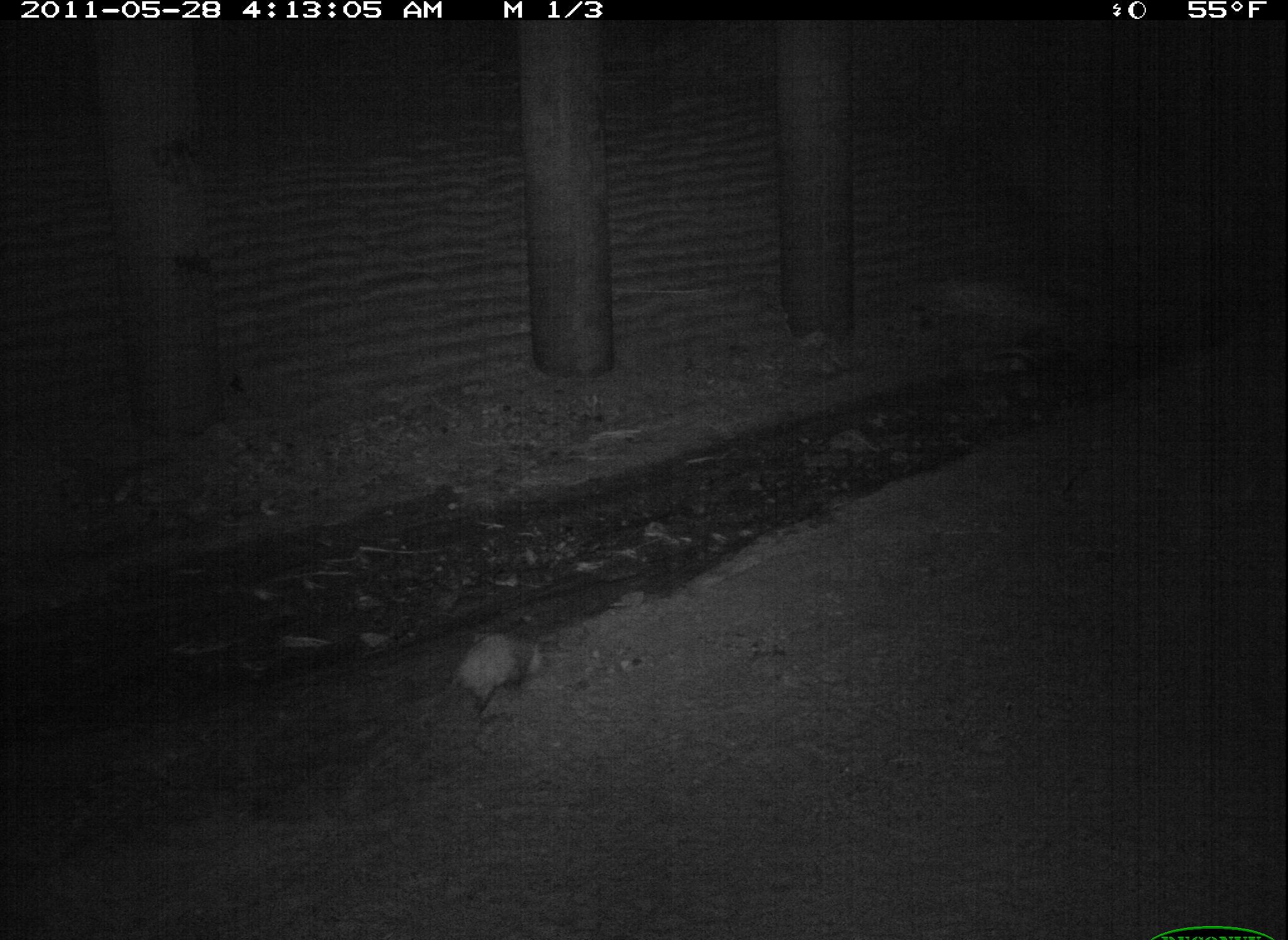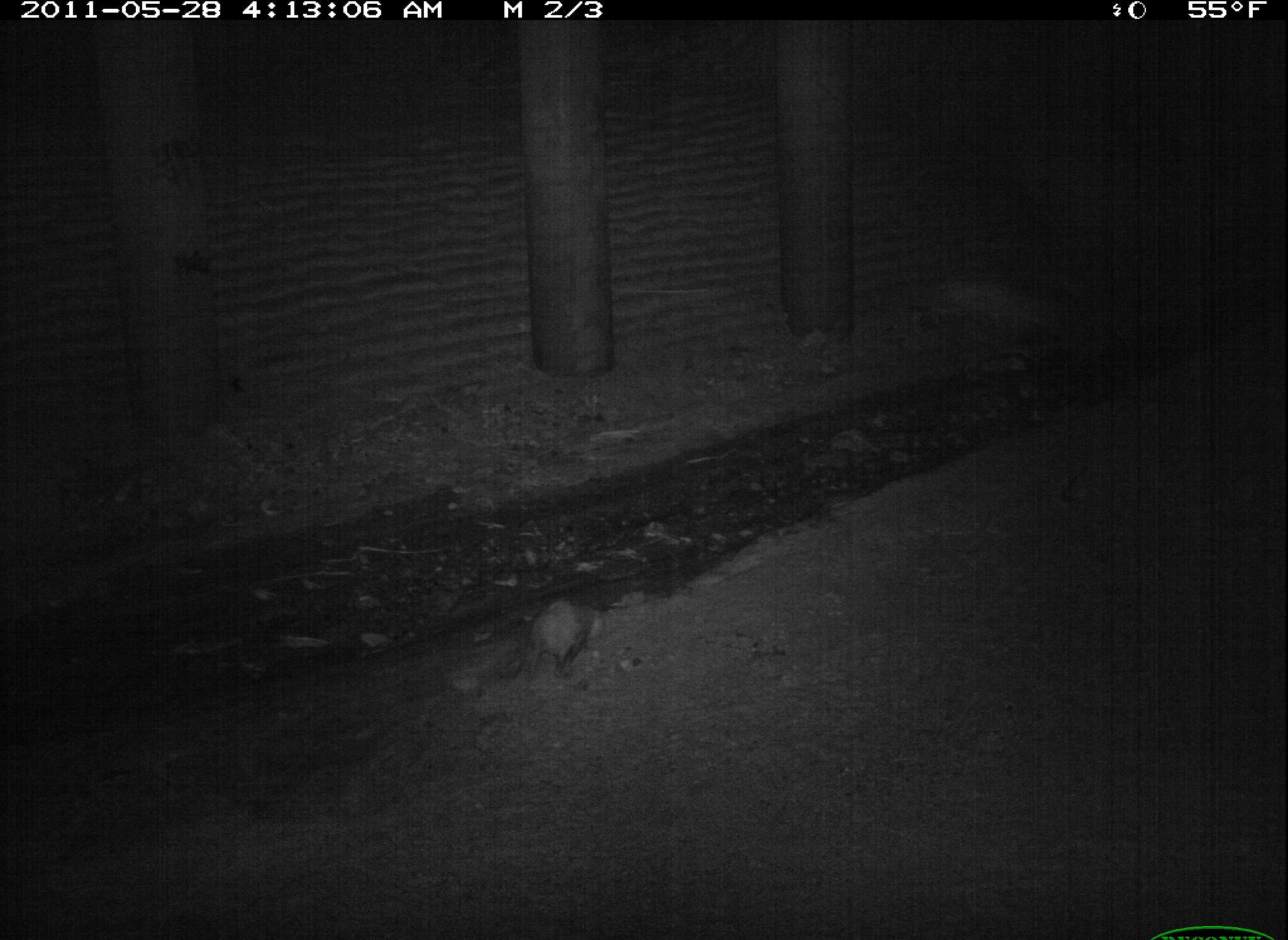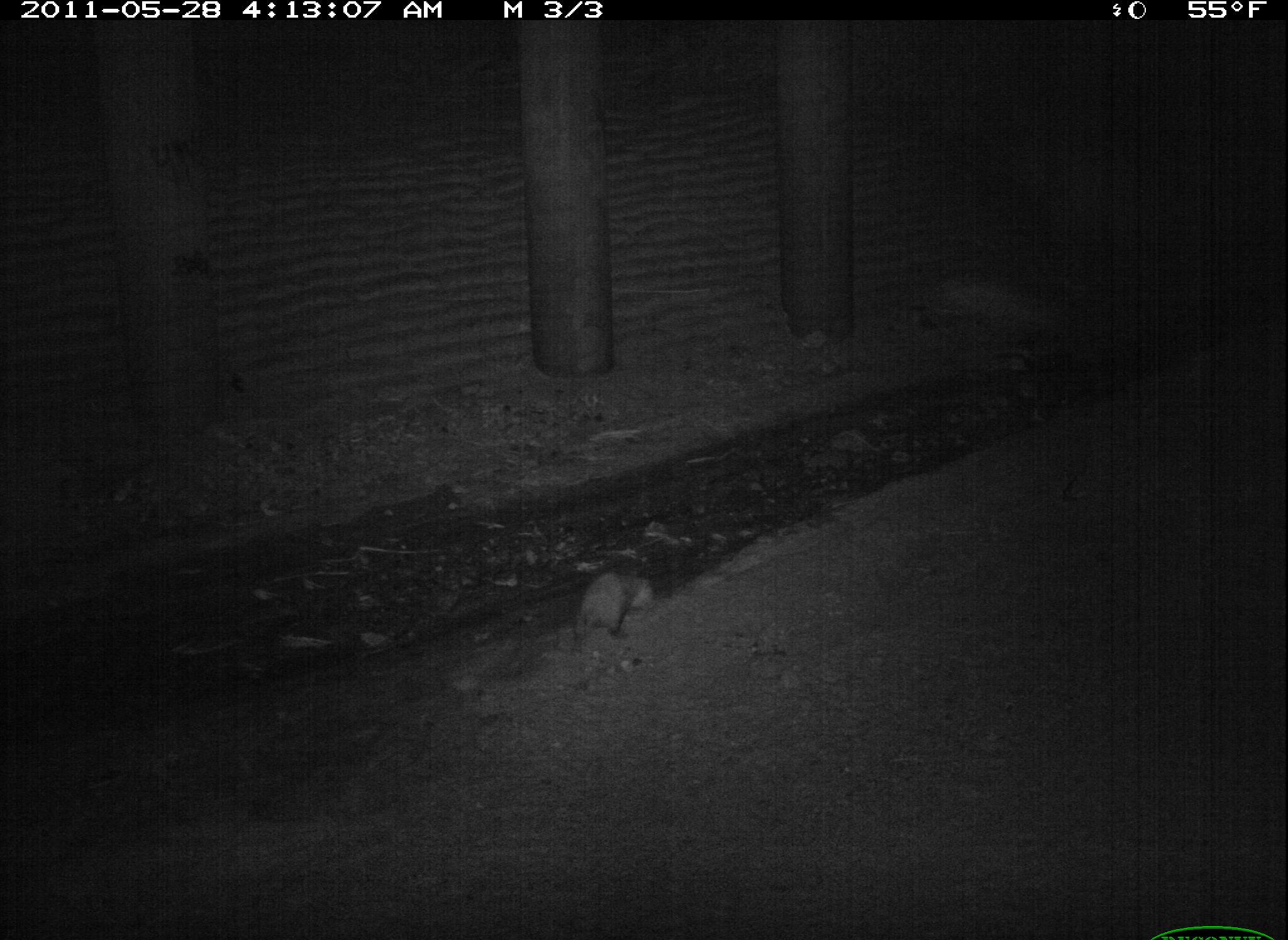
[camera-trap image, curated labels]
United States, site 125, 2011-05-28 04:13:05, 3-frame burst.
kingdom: Animalia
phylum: Chordata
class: Mammalia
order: Didelphimorphia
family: Didelphidae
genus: Didelphis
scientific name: Didelphis virginiana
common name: virginia opossum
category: opossum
Opossum (virginia opossum) (Didelphis virginiana).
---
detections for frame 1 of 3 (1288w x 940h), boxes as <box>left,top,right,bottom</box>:
opossum: <box>412,623,557,732</box>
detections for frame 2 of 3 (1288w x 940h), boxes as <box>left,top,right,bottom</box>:
opossum: <box>505,593,612,688</box>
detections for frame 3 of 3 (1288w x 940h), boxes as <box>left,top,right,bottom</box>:
opossum: <box>568,564,662,659</box>